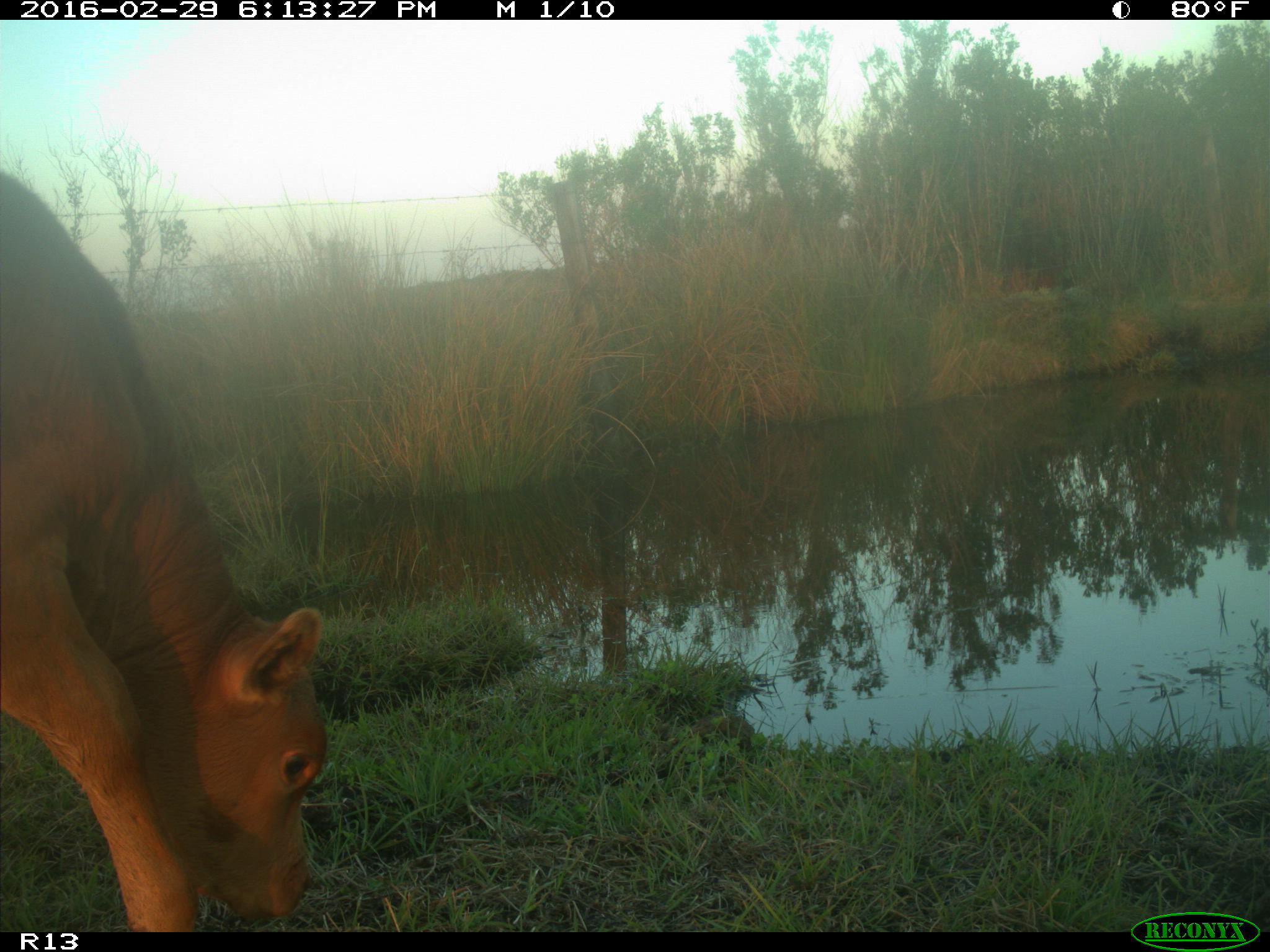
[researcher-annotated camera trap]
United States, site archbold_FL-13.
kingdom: Animalia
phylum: Chordata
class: Mammalia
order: Artiodactyla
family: Bovidae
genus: Bos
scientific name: Bos taurus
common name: domestic cow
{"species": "Bos taurus (domestic cow)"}